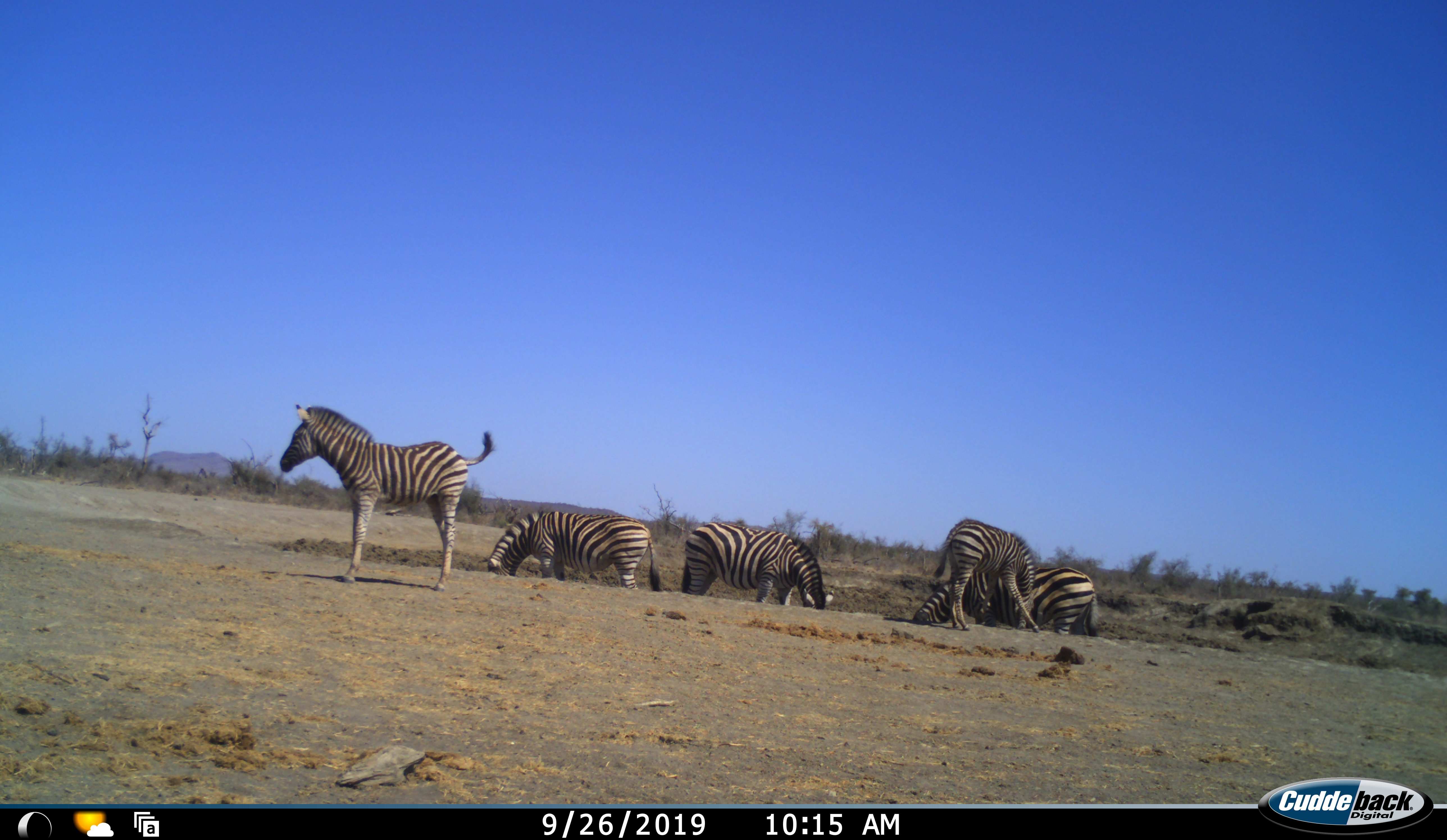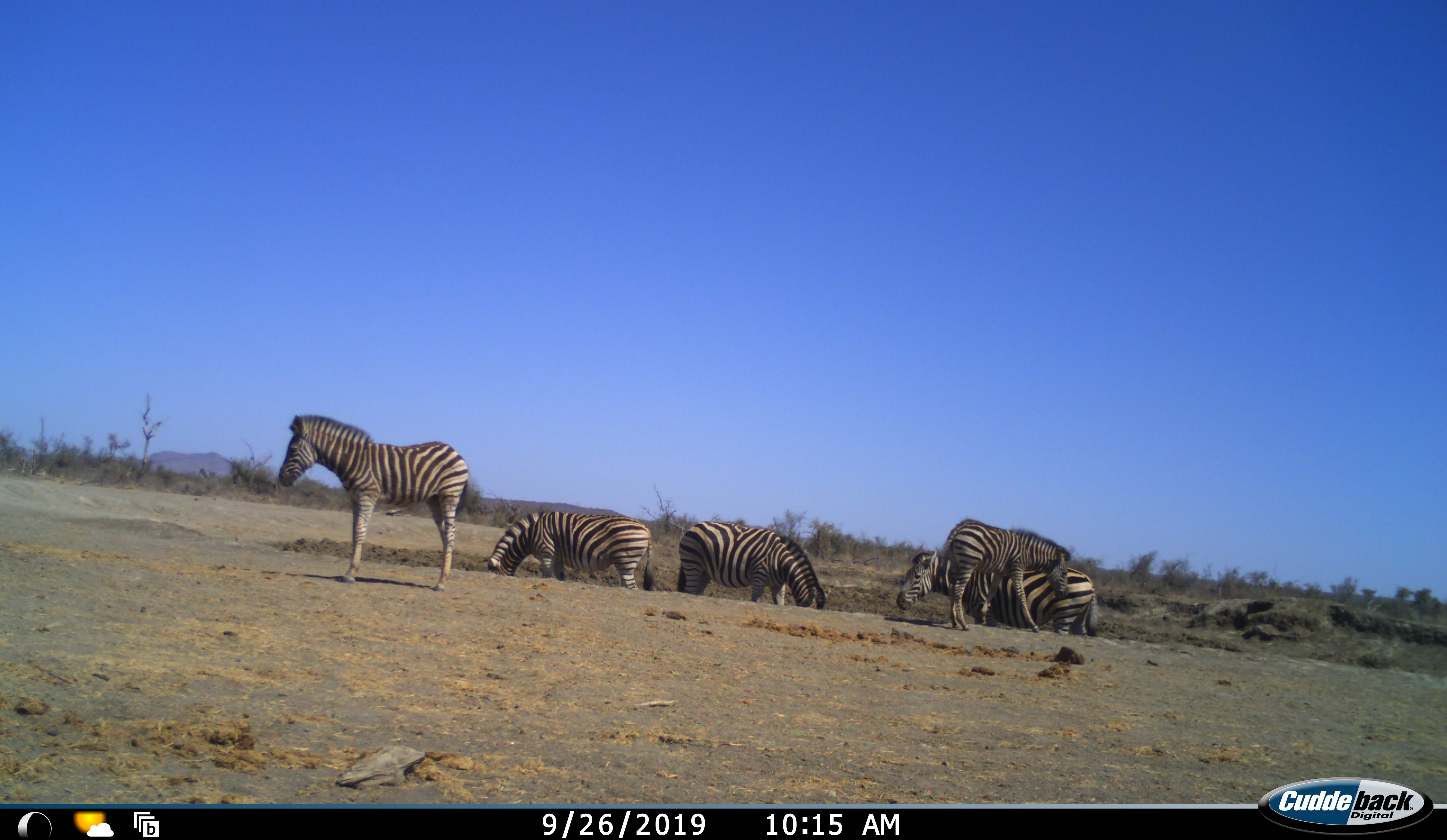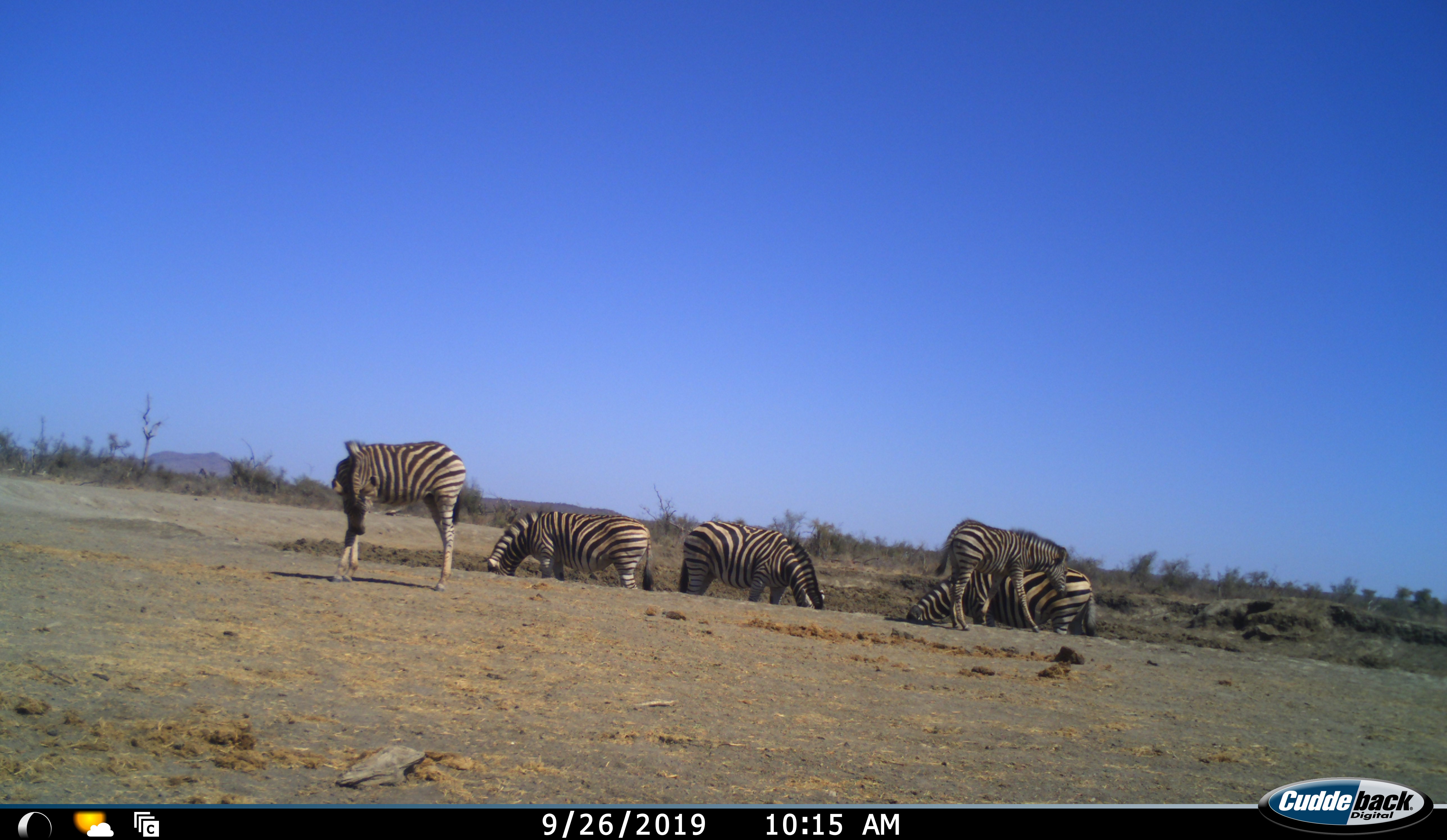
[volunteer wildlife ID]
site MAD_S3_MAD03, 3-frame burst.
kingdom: Animalia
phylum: Chordata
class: Mammalia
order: Perissodactyla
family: Equidae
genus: Equus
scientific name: Equus quagga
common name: plains zebra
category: zebraplains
Zebraplains (plains zebra) (Equus quagga), count 5. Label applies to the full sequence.